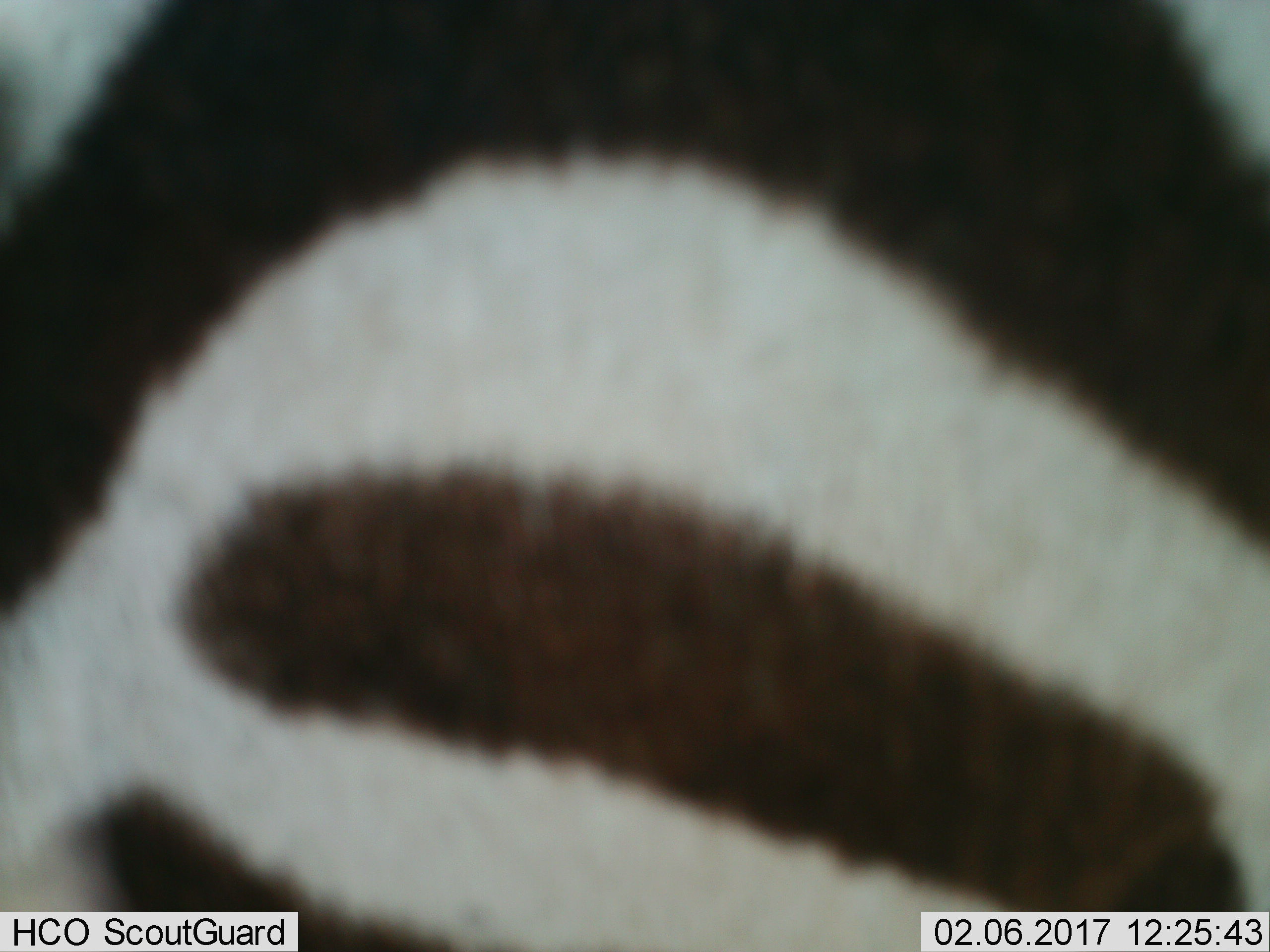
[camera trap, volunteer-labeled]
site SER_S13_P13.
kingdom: Animalia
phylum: Chordata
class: Mammalia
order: Perissodactyla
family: Equidae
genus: Equus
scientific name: Equus quagga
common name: plains zebra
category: zebraplains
Zebraplains (plains zebra) (Equus quagga), count 1. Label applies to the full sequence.